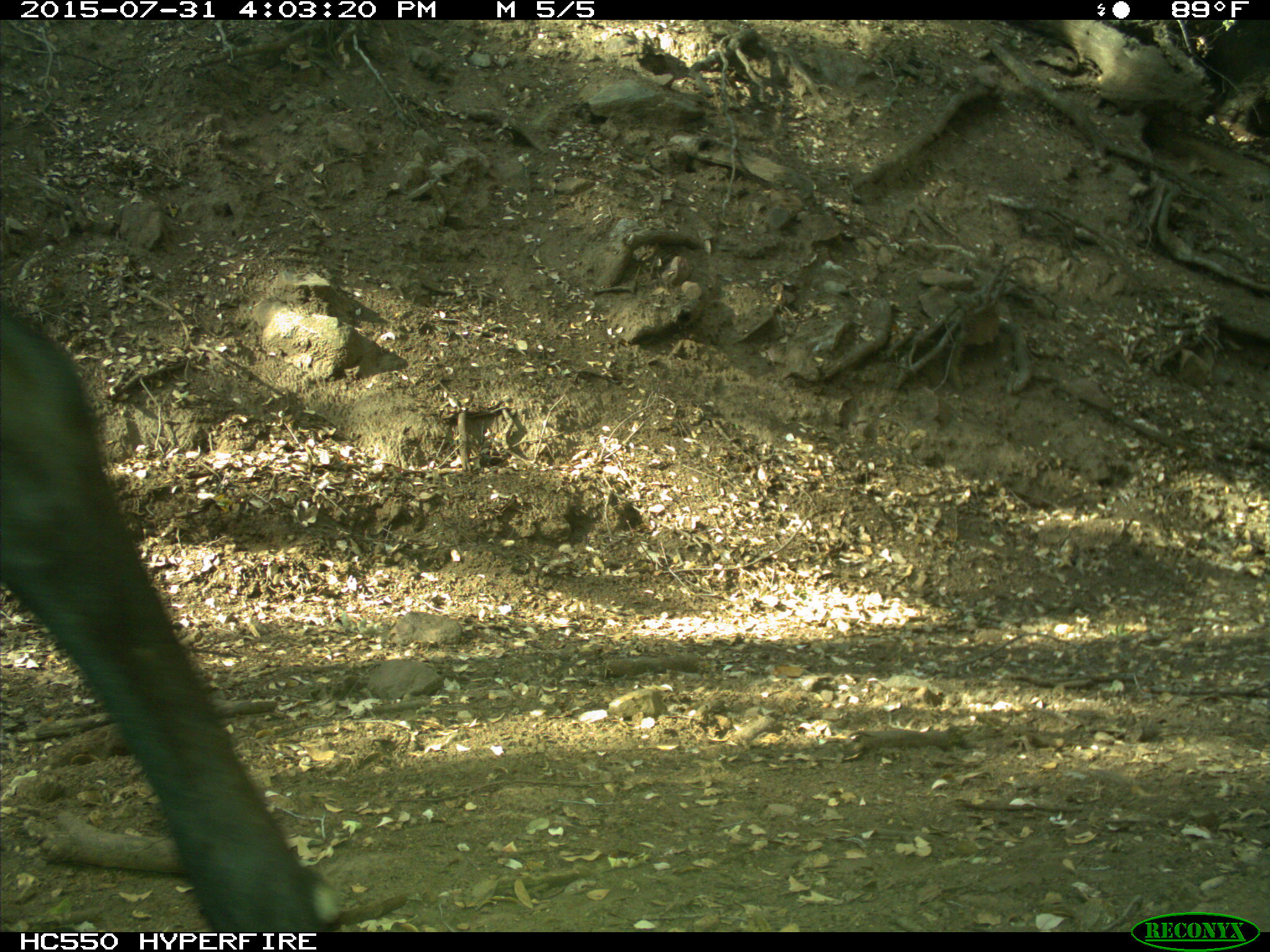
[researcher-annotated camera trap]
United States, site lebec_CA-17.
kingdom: Animalia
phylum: Chordata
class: Mammalia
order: Artiodactyla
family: Bovidae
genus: Bos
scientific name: Bos taurus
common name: domestic cow